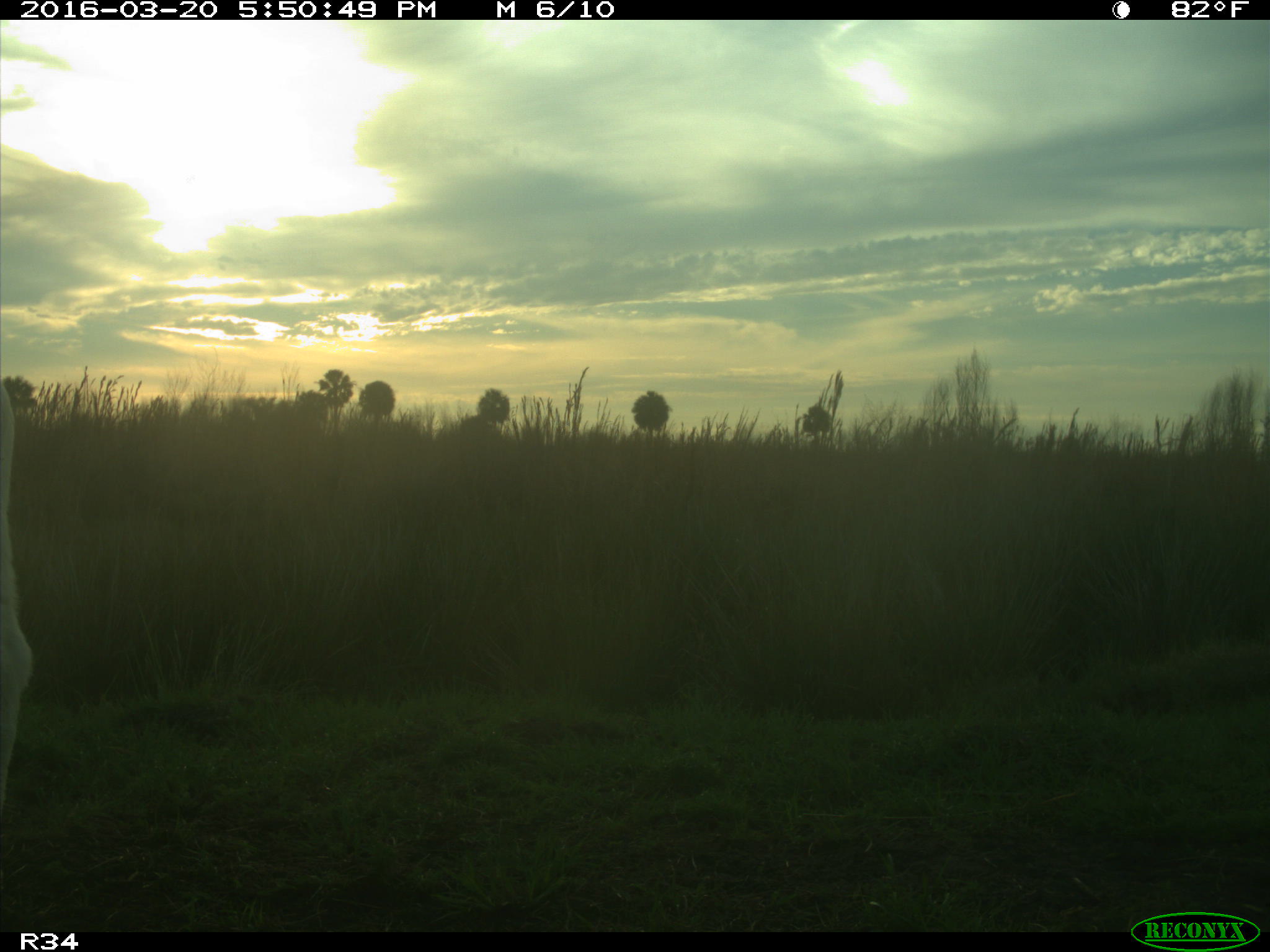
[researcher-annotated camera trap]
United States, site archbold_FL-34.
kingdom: Animalia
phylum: Chordata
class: Mammalia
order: Artiodactyla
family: Bovidae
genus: Bos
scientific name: Bos taurus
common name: domestic cow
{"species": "Bos taurus (domestic cow)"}